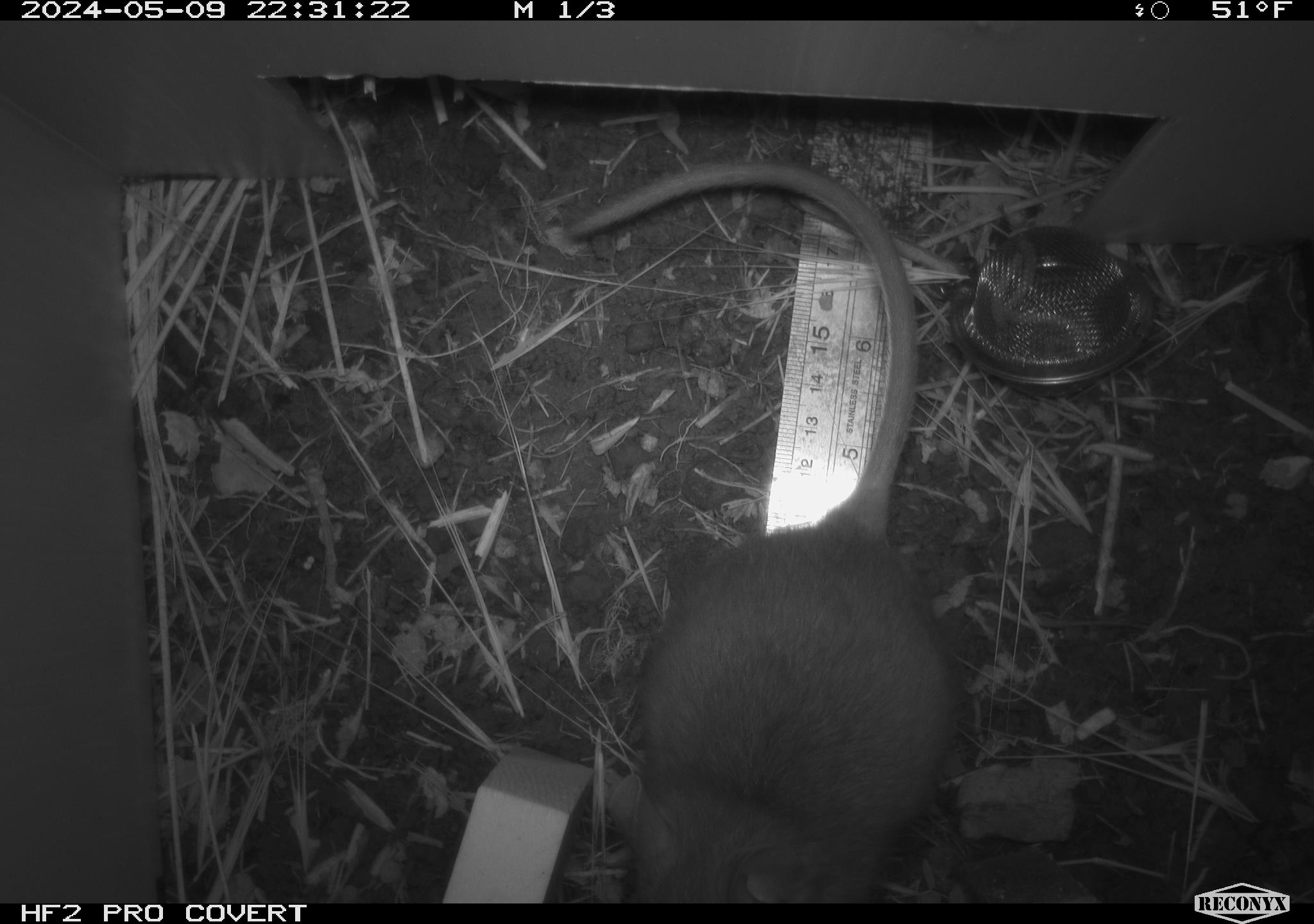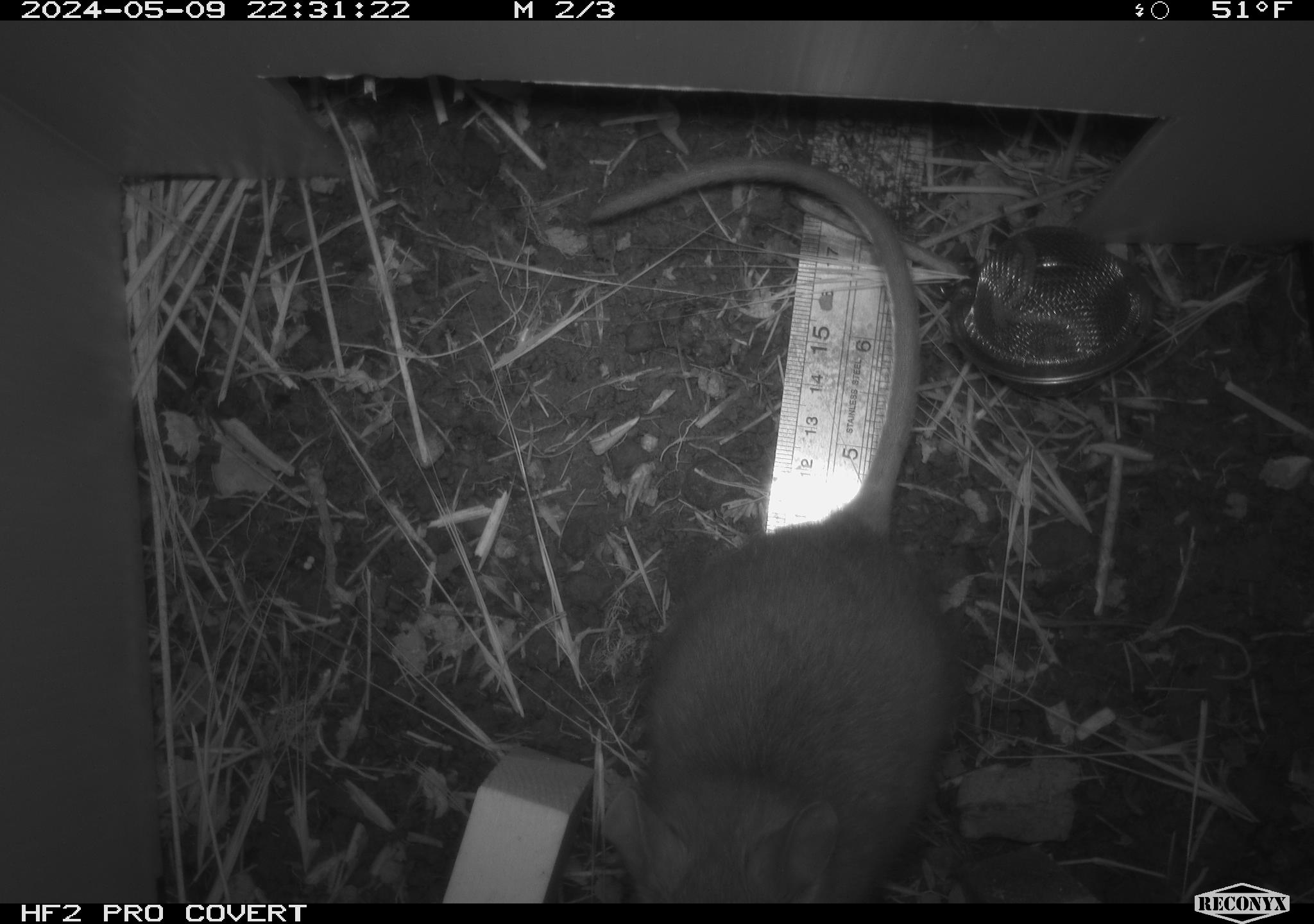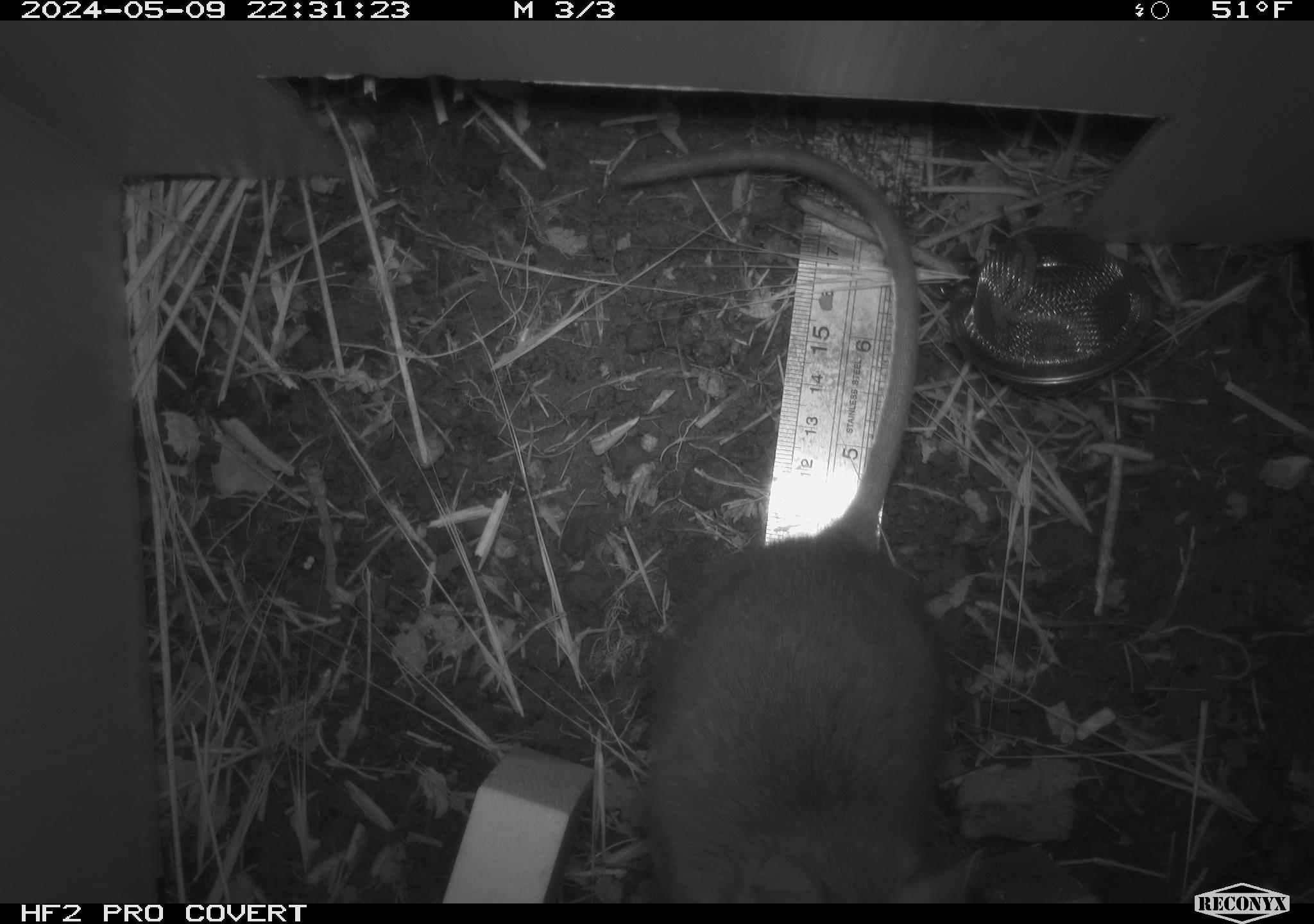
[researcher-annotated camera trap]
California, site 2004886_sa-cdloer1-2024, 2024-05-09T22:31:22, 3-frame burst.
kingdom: Animalia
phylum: Chordata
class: Mammalia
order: Rodentia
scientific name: Rodentia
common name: woodrat or rat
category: woodrat or rat species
Woodrat or rat species (woodrat or rat) (Rodentia).